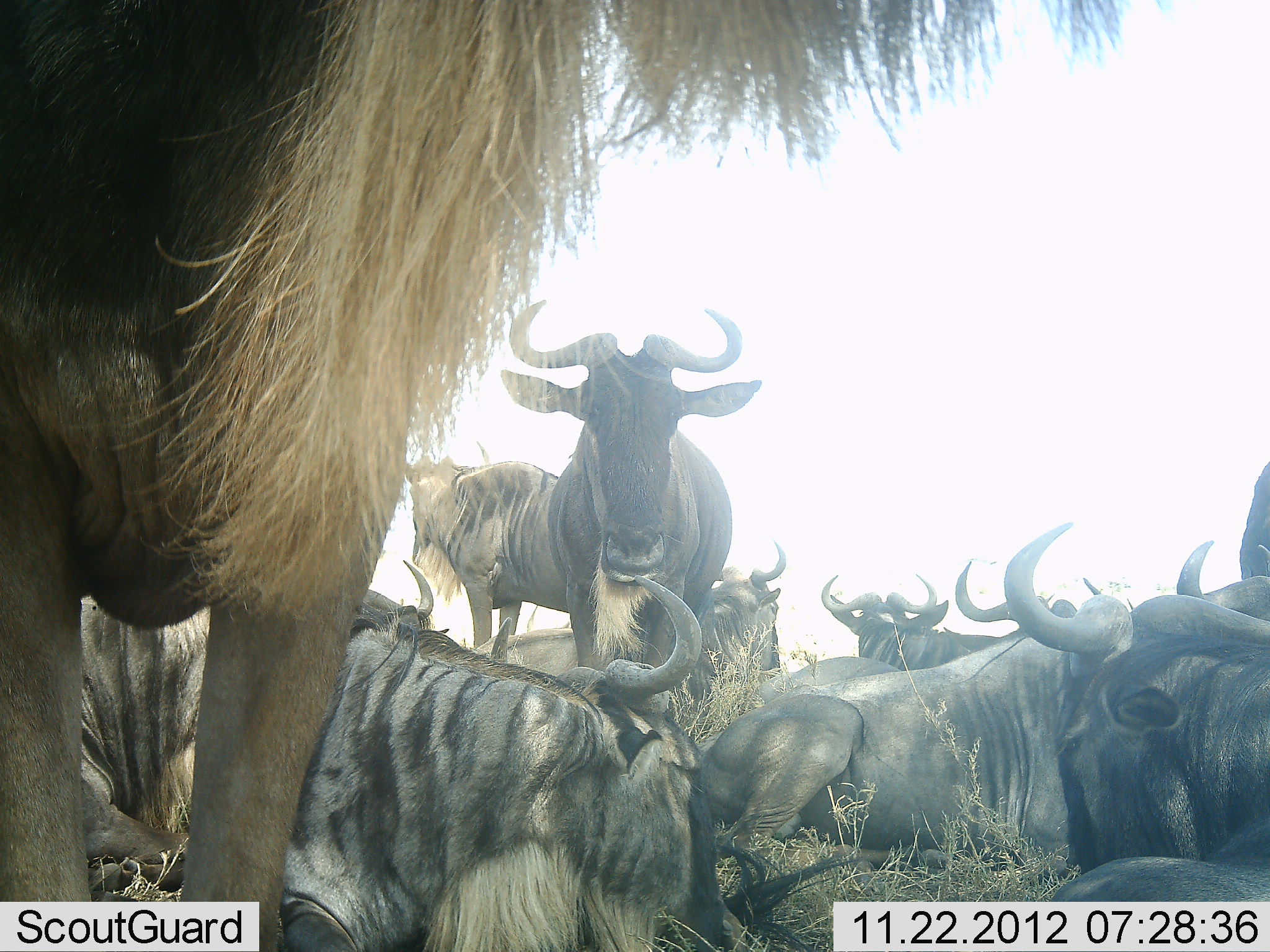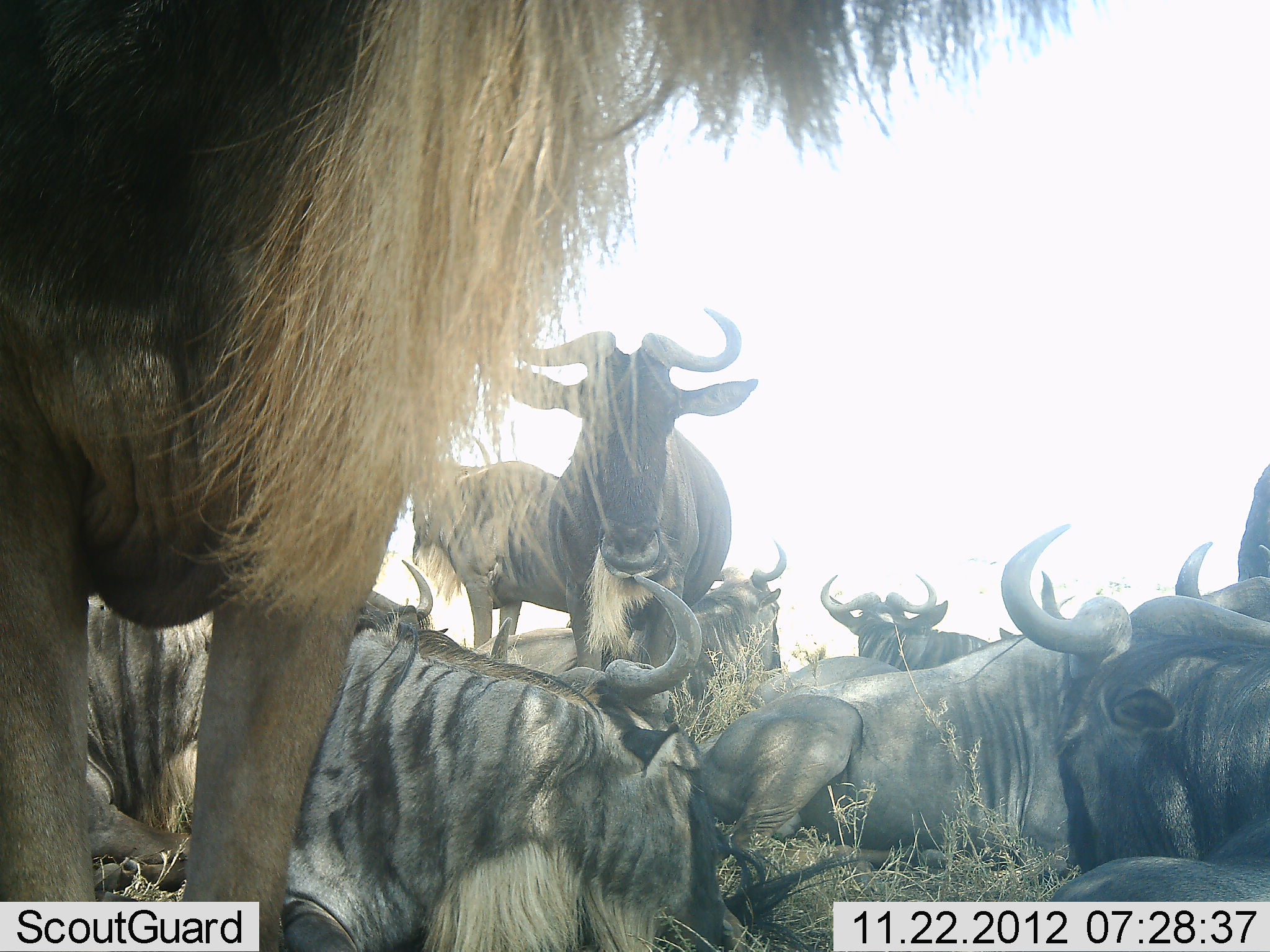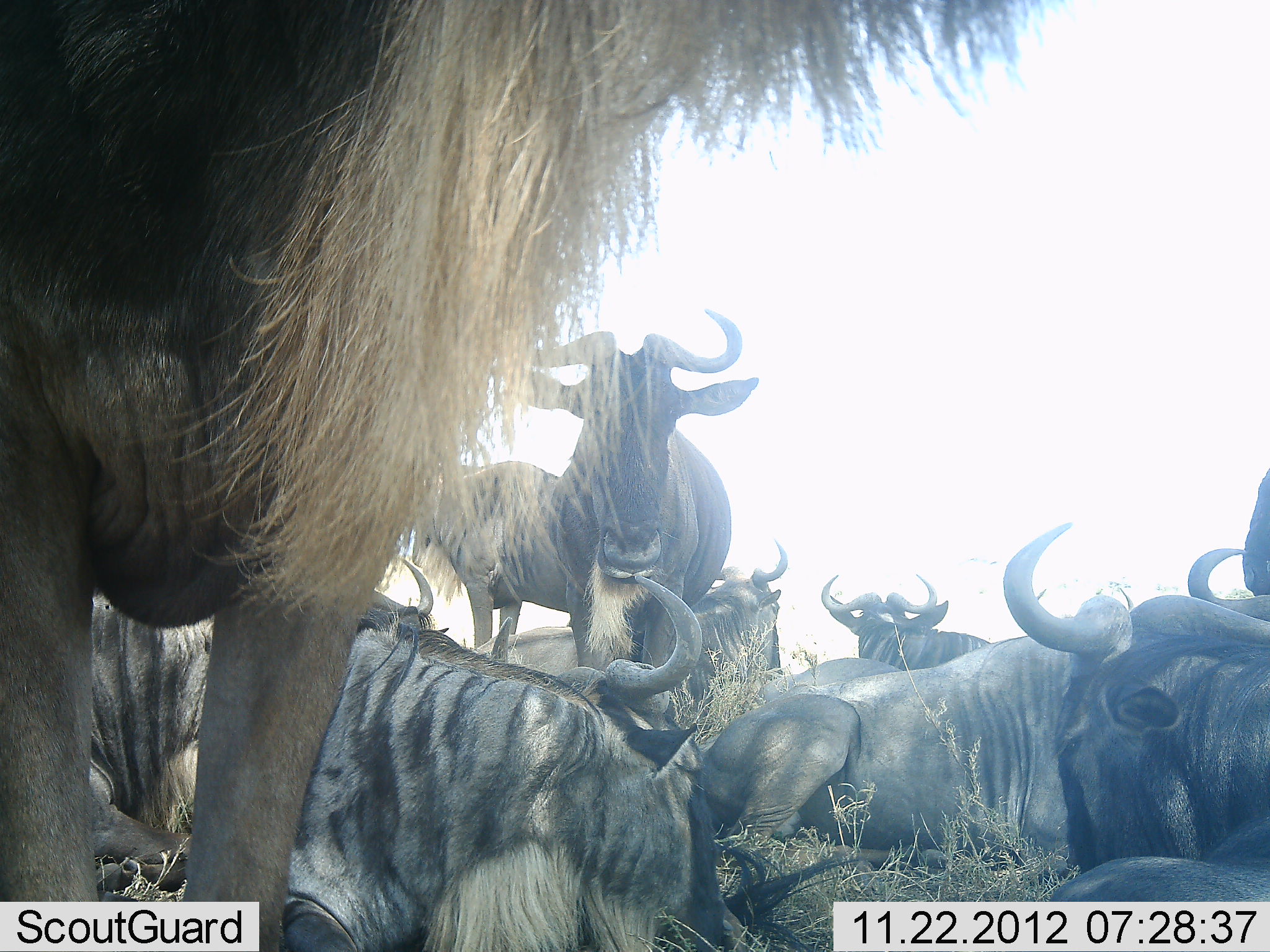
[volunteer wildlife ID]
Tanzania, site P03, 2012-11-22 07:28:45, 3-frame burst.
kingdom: Animalia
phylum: Chordata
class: Mammalia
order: Artiodactyla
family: Bovidae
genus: Connochaetes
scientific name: Connochaetes taurinus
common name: blue wildebeest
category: wildebeest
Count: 11-50.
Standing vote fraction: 70%.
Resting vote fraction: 100%.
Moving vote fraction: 0%.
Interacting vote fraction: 0%.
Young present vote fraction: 0%.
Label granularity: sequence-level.